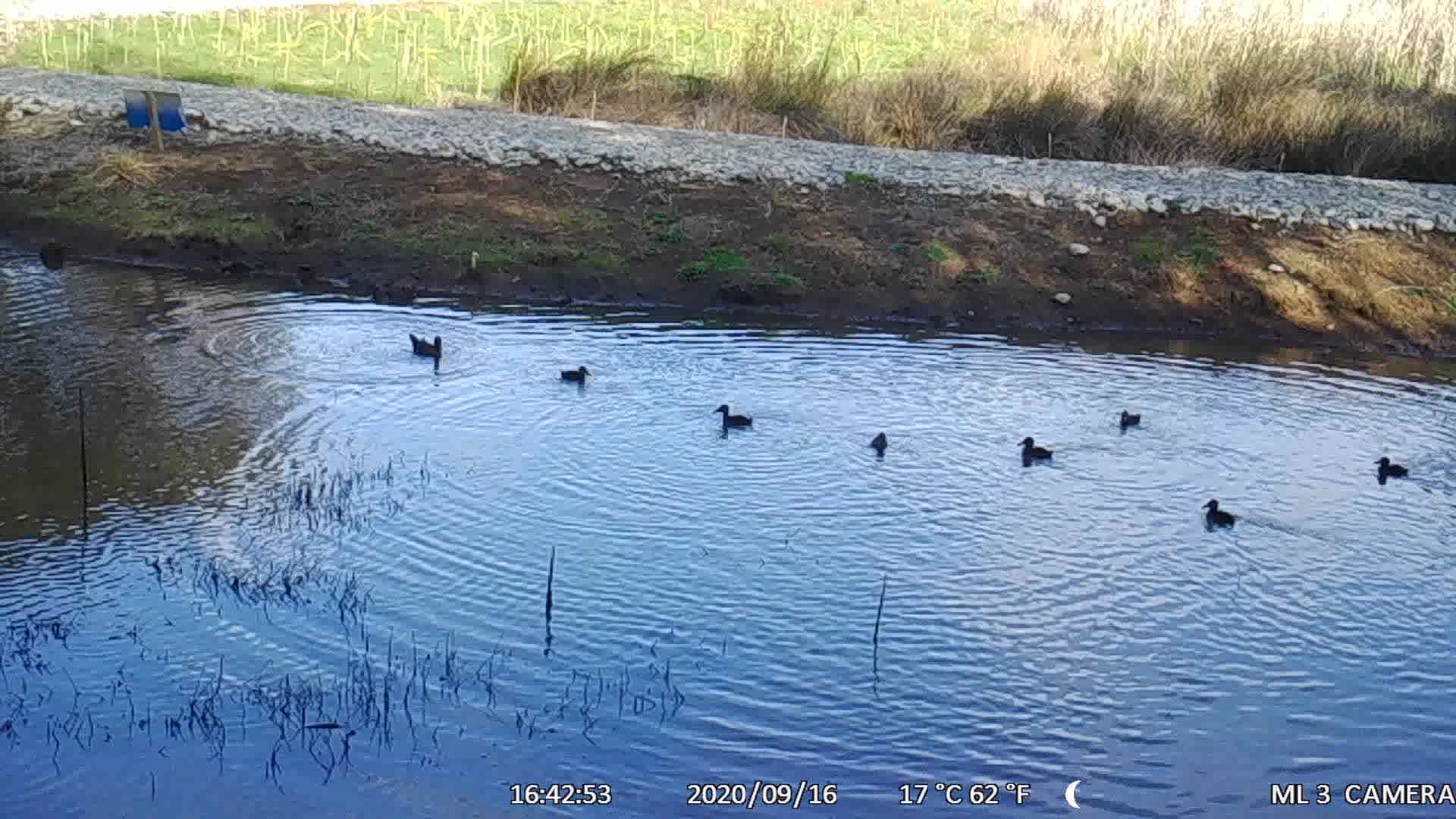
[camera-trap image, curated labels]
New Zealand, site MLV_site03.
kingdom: Animalia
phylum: Chordata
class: Aves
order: Anseriformes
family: Anatidae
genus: Anas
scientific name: Anas chlorotis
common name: brown teal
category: pateke